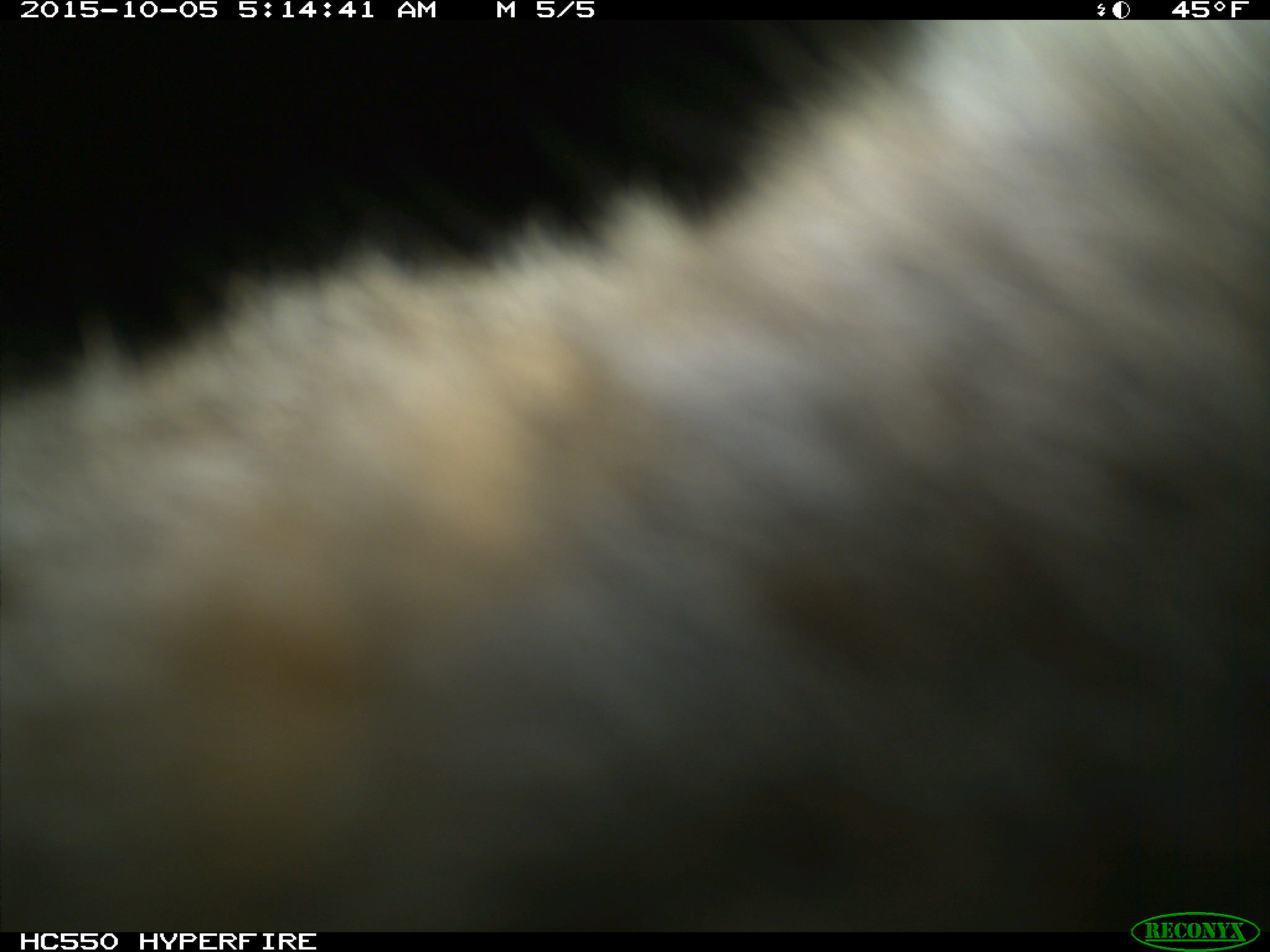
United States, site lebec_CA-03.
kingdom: Animalia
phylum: Chordata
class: Mammalia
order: Carnivora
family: Felidae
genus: Lynx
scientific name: Lynx rufus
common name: bobcat